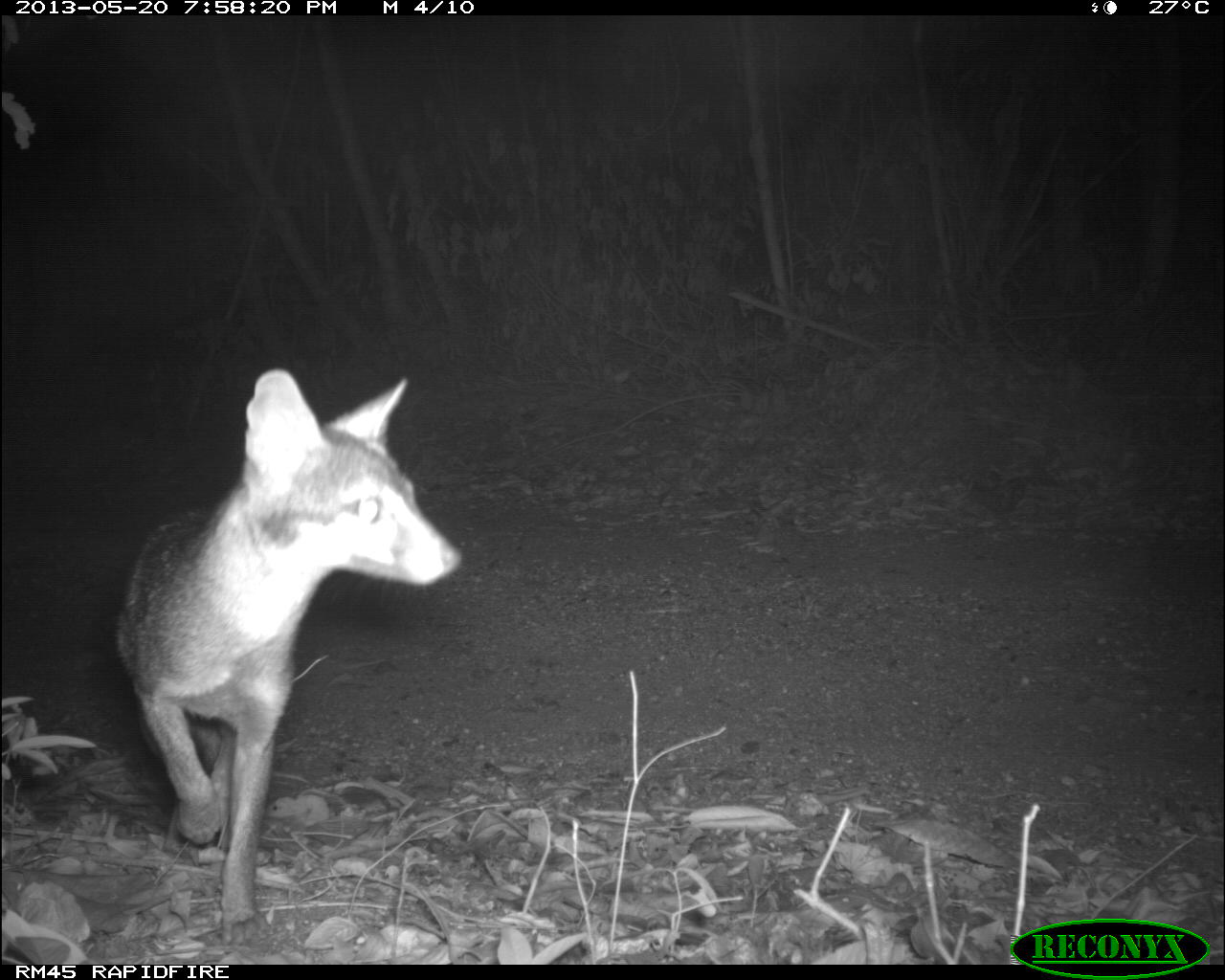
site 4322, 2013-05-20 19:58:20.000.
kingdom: Animalia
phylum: Chordata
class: Mammalia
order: Carnivora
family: Canidae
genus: Urocyon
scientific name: Urocyon cinereoargenteus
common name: gray fox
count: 1